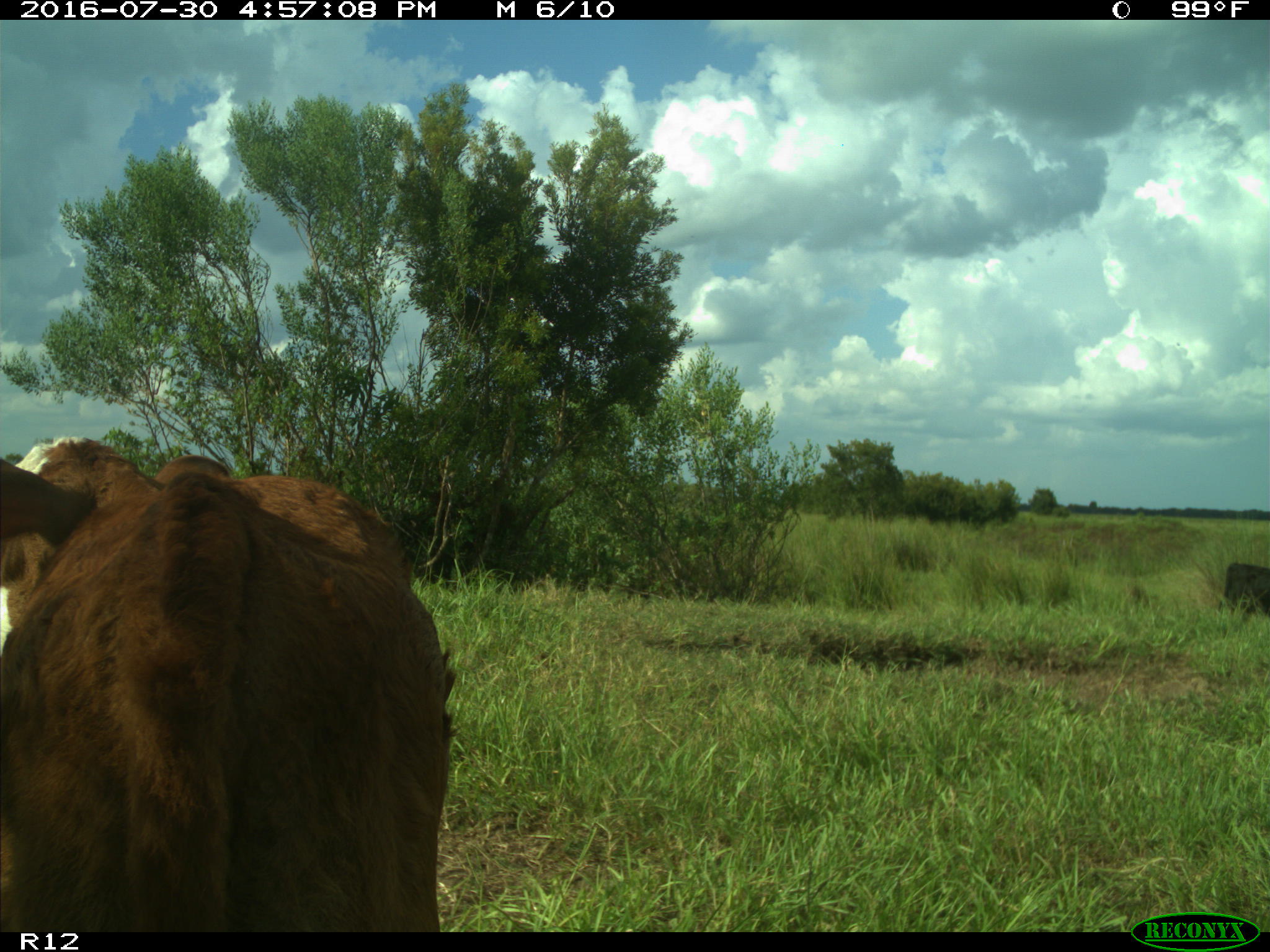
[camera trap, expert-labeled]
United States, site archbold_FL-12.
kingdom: Animalia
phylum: Chordata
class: Mammalia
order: Artiodactyla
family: Bovidae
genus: Bos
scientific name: Bos taurus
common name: domestic cow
Bos taurus (domestic cow).